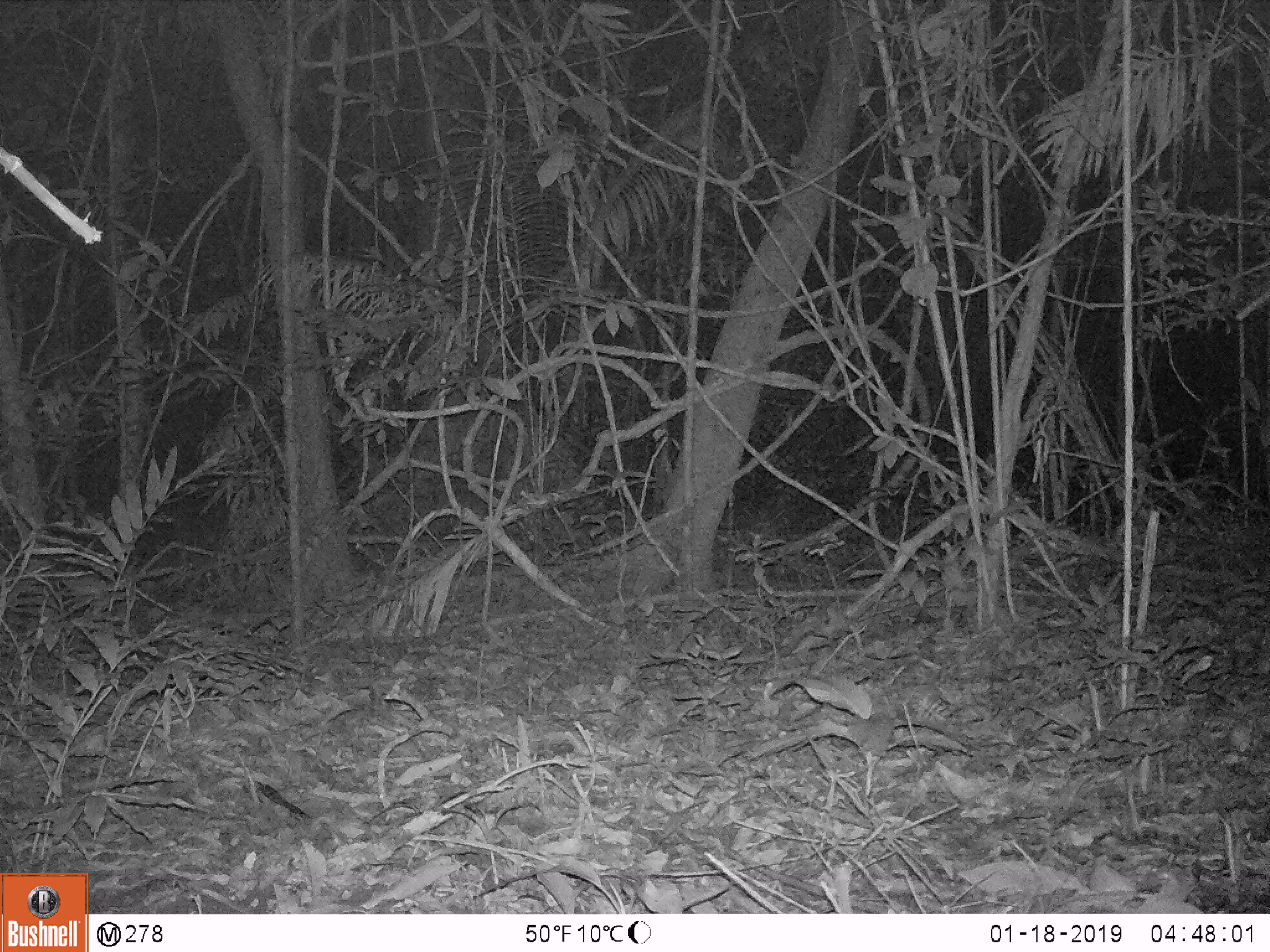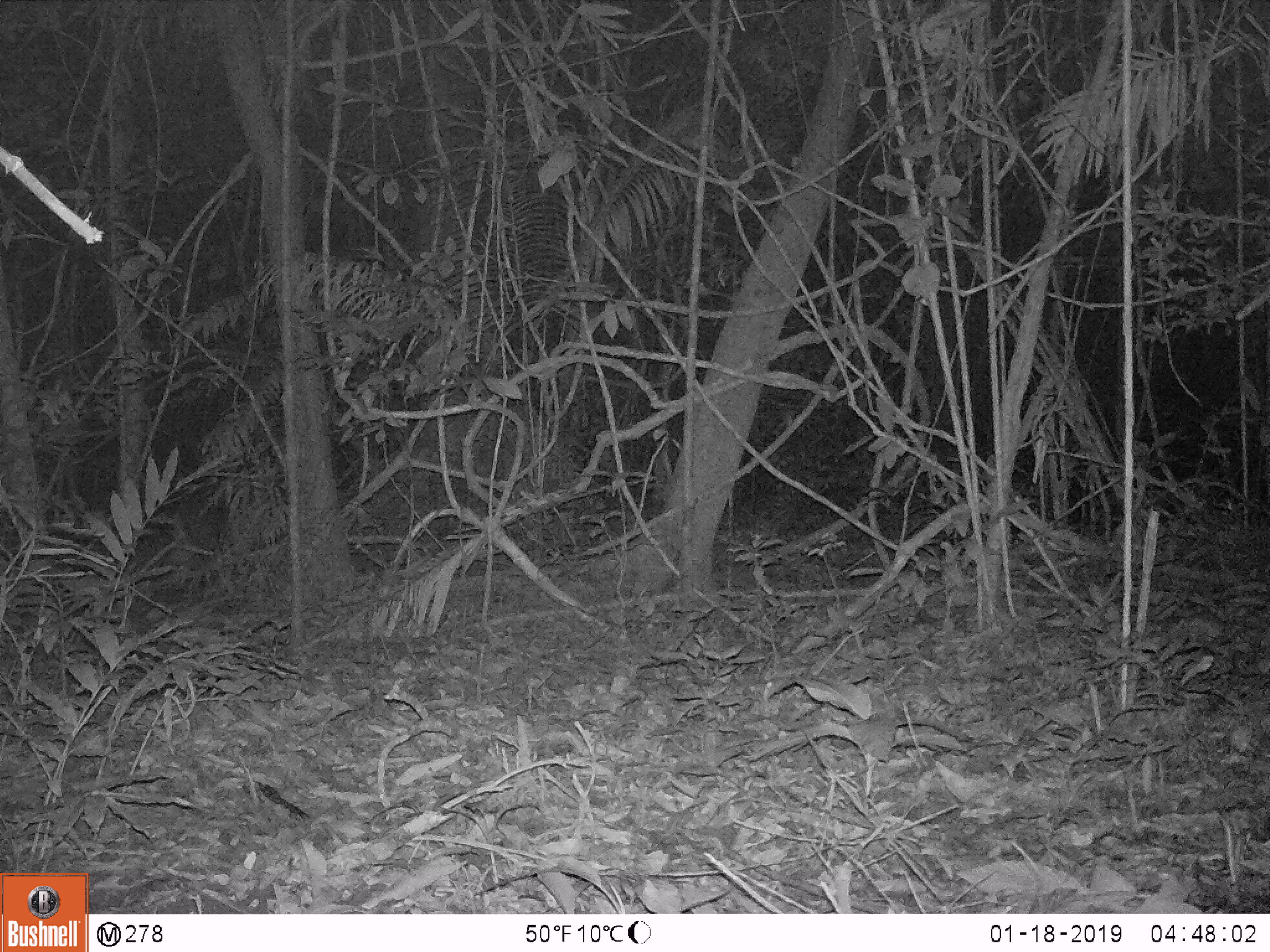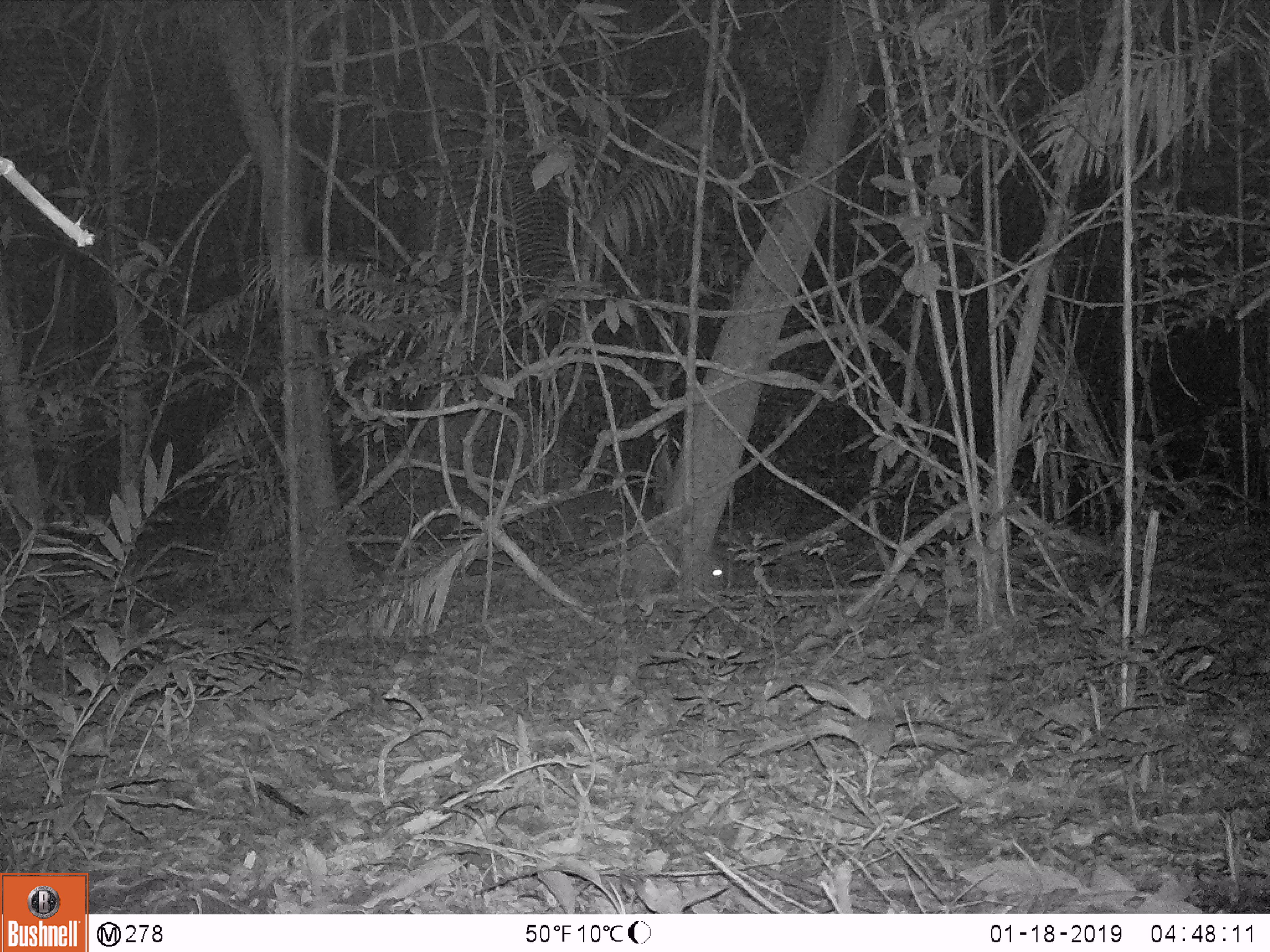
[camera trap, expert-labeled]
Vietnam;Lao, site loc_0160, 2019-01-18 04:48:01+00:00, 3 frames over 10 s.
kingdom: Animalia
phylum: Chordata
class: Mammalia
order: Artiodactyla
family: Cervidae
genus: Muntiacus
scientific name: Muntiacus vuquangensis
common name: large-antlered muntjac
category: large antlered muntjac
Large antlered muntjac (large-antlered muntjac) (Muntiacus vuquangensis). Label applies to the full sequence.